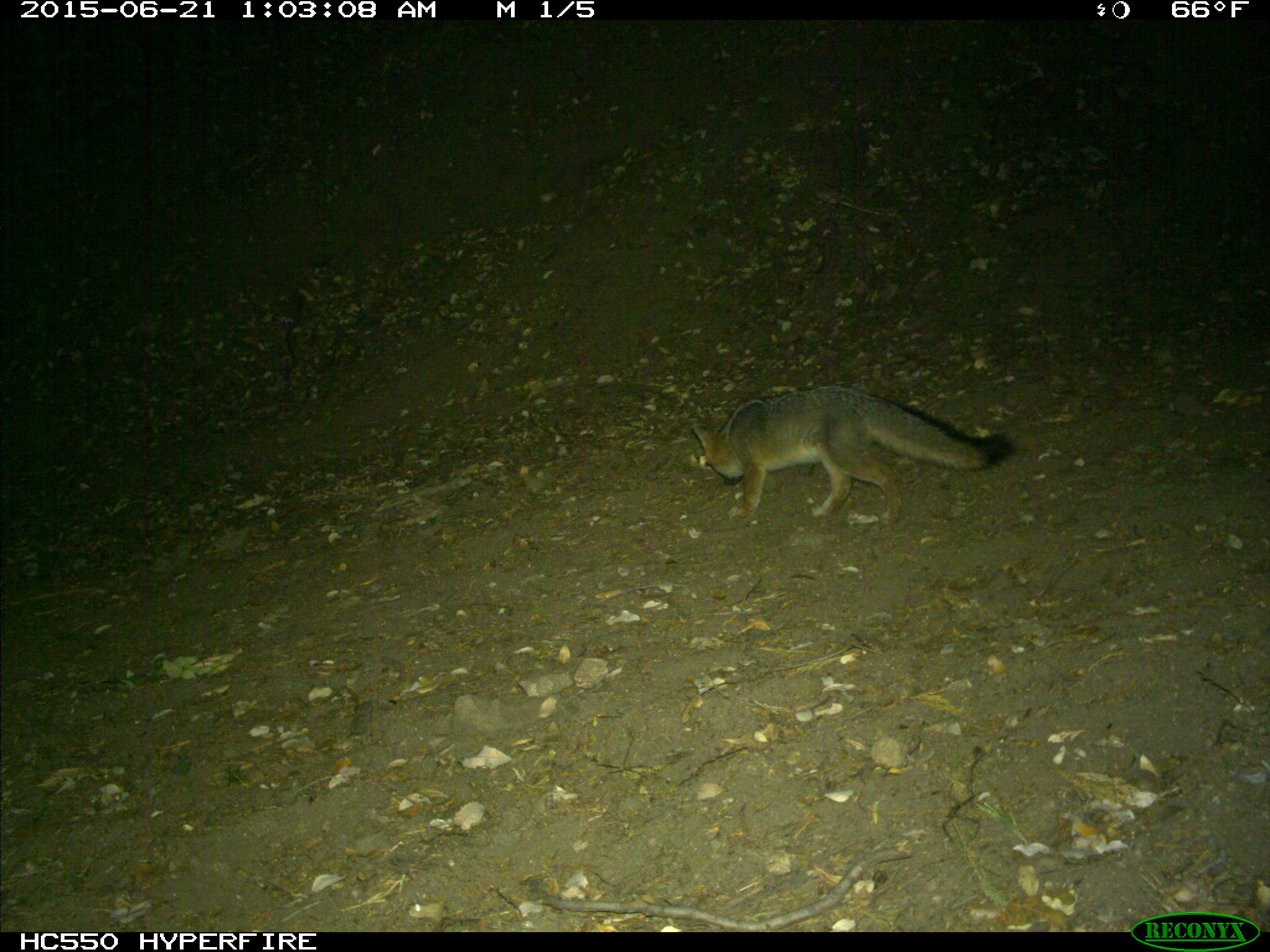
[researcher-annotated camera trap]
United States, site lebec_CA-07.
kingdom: Animalia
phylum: Chordata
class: Mammalia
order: Carnivora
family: Canidae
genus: Urocyon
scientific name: Urocyon cinereoargenteus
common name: gray fox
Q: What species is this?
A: Urocyon cinereoargenteus (gray fox).